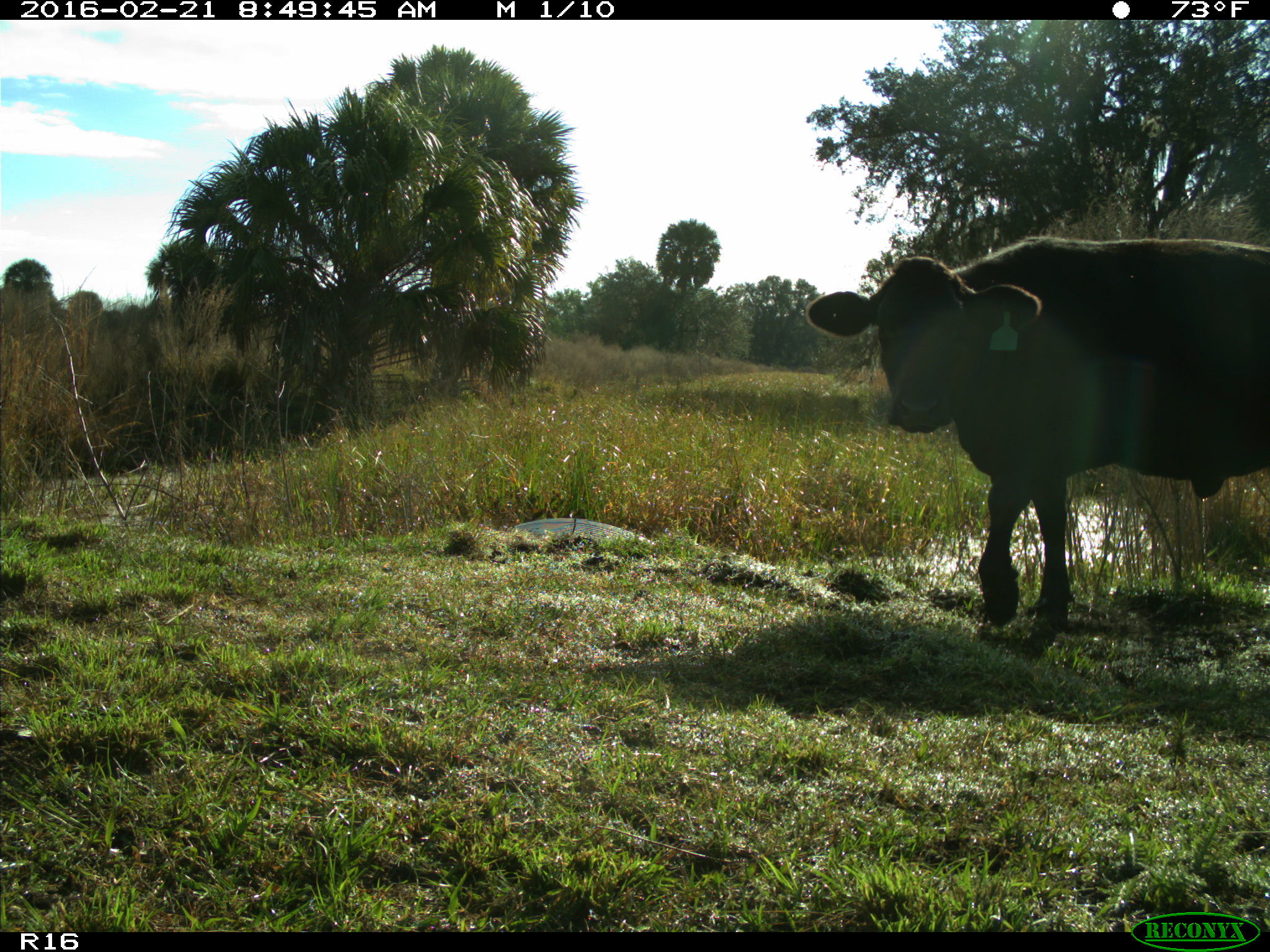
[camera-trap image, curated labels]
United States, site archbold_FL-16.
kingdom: Animalia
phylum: Chordata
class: Mammalia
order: Artiodactyla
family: Bovidae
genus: Bos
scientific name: Bos taurus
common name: domestic cow